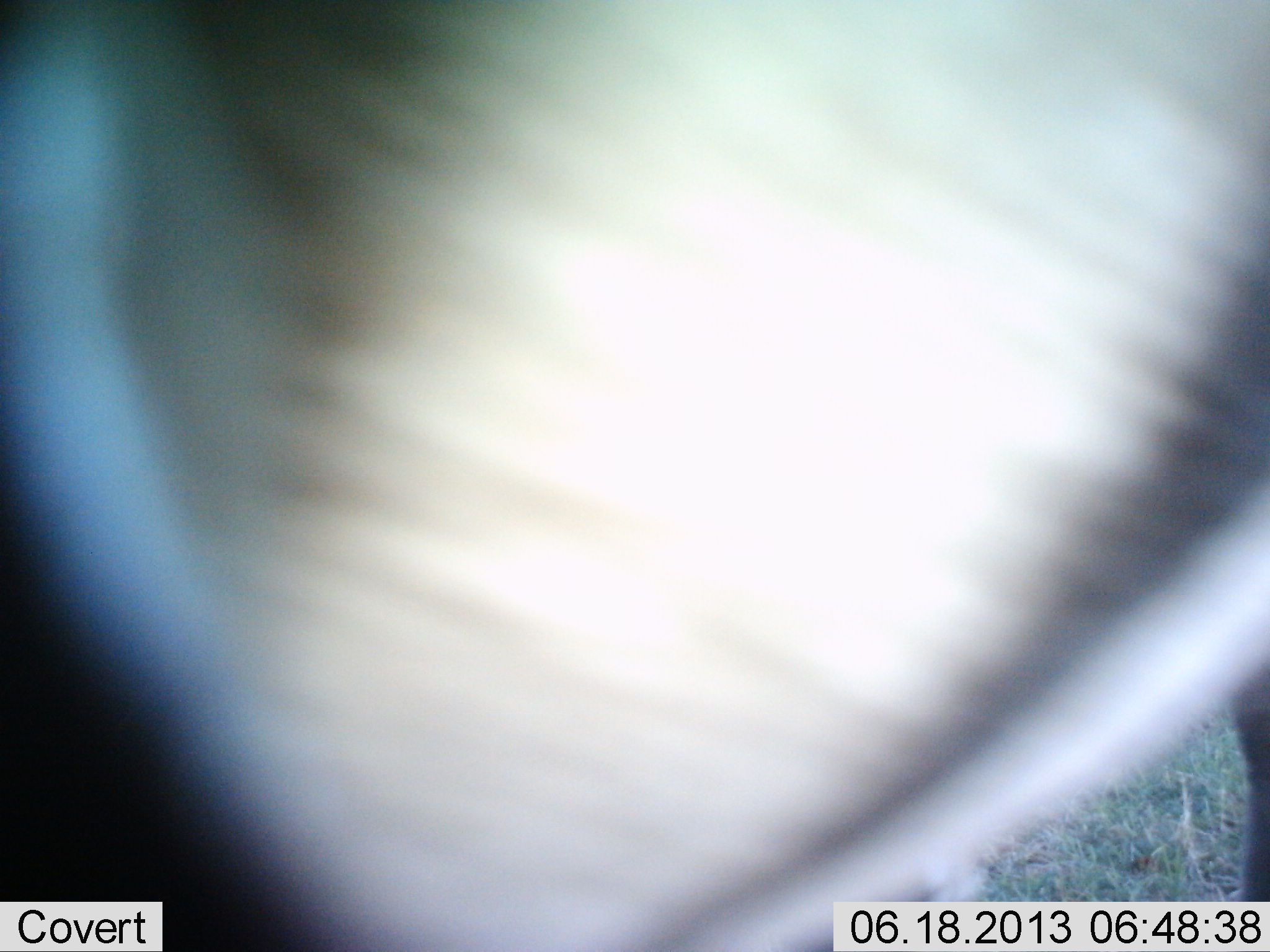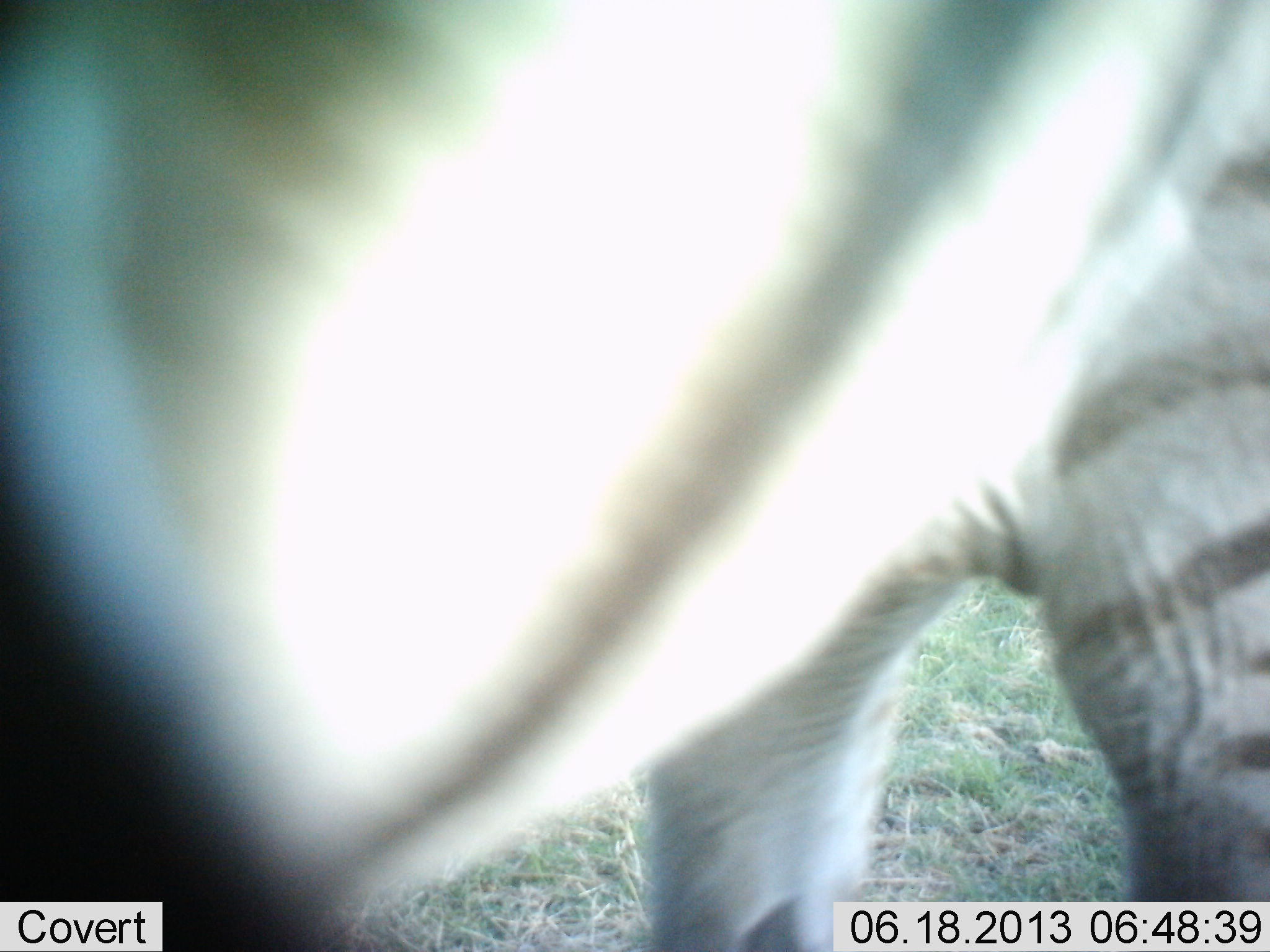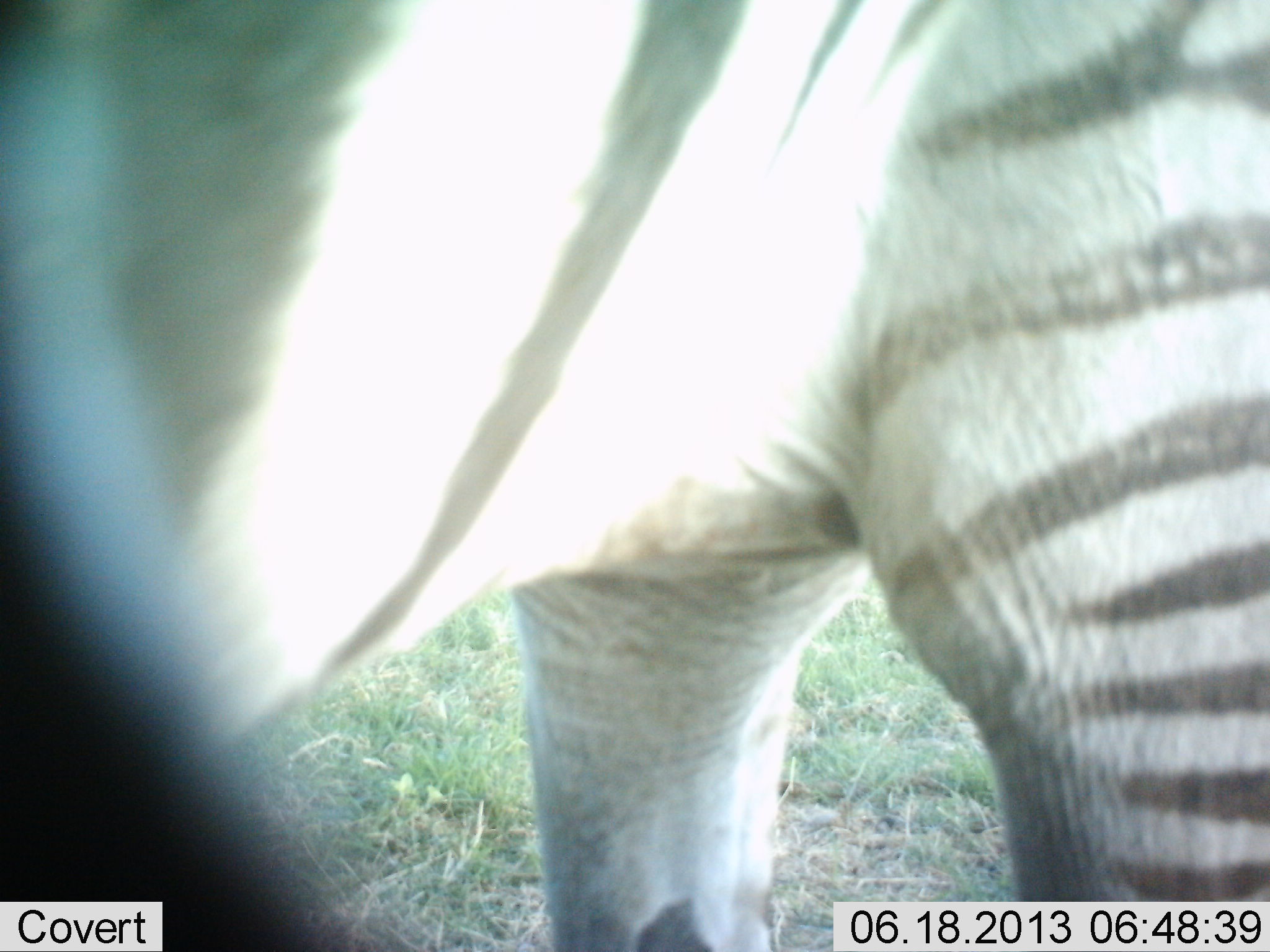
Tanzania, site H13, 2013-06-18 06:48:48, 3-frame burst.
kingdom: Animalia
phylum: Chordata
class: Mammalia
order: Perissodactyla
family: Equidae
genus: Equus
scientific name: Equus quagga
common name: plains zebra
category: zebra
Zebra (plains zebra) (Equus quagga), count 1. Behavior (volunteer vote fractions): standing 78%, resting 0%, moving 19%, interacting 3%. Young present (vote fraction): 0%. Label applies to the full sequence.